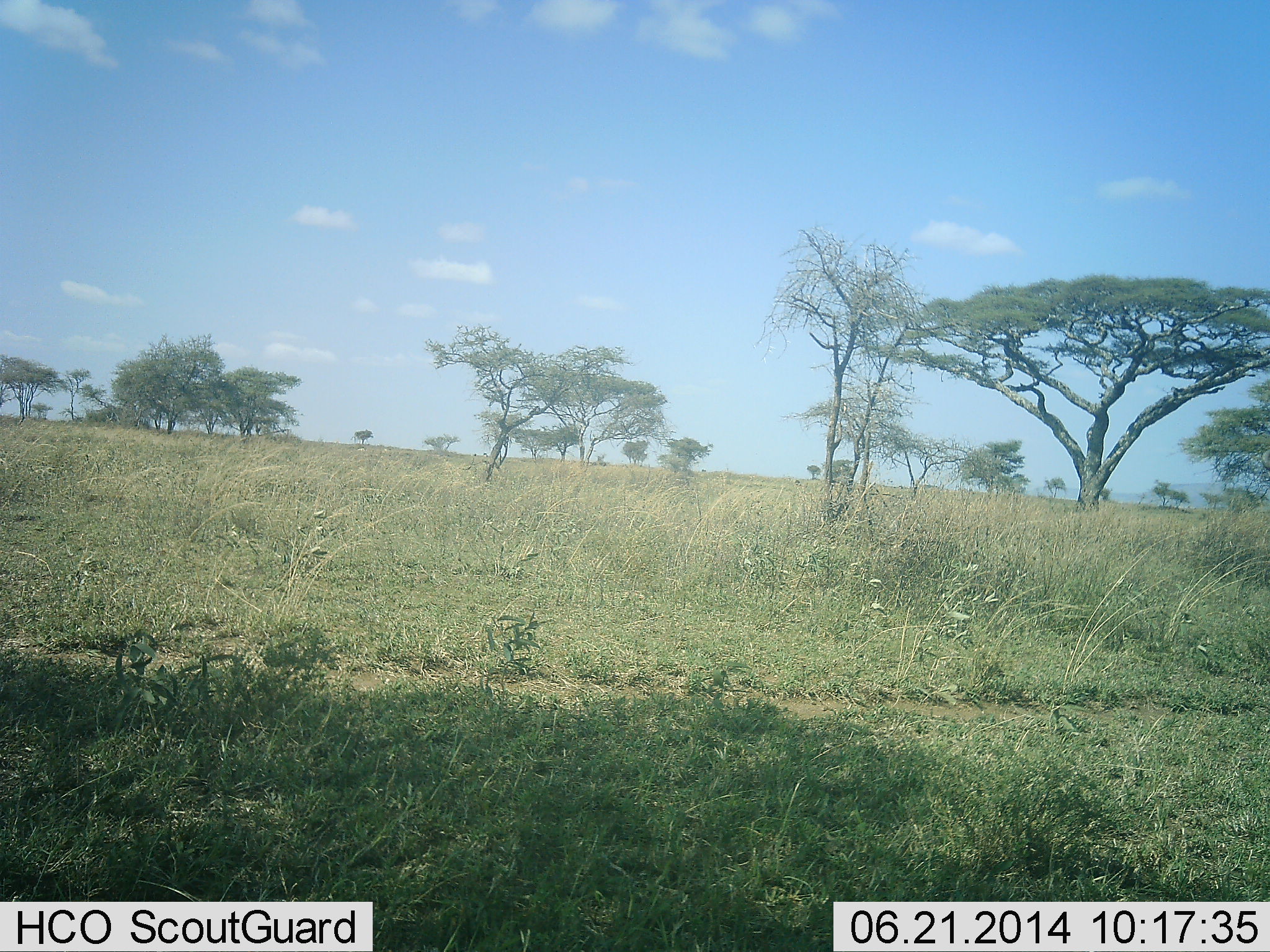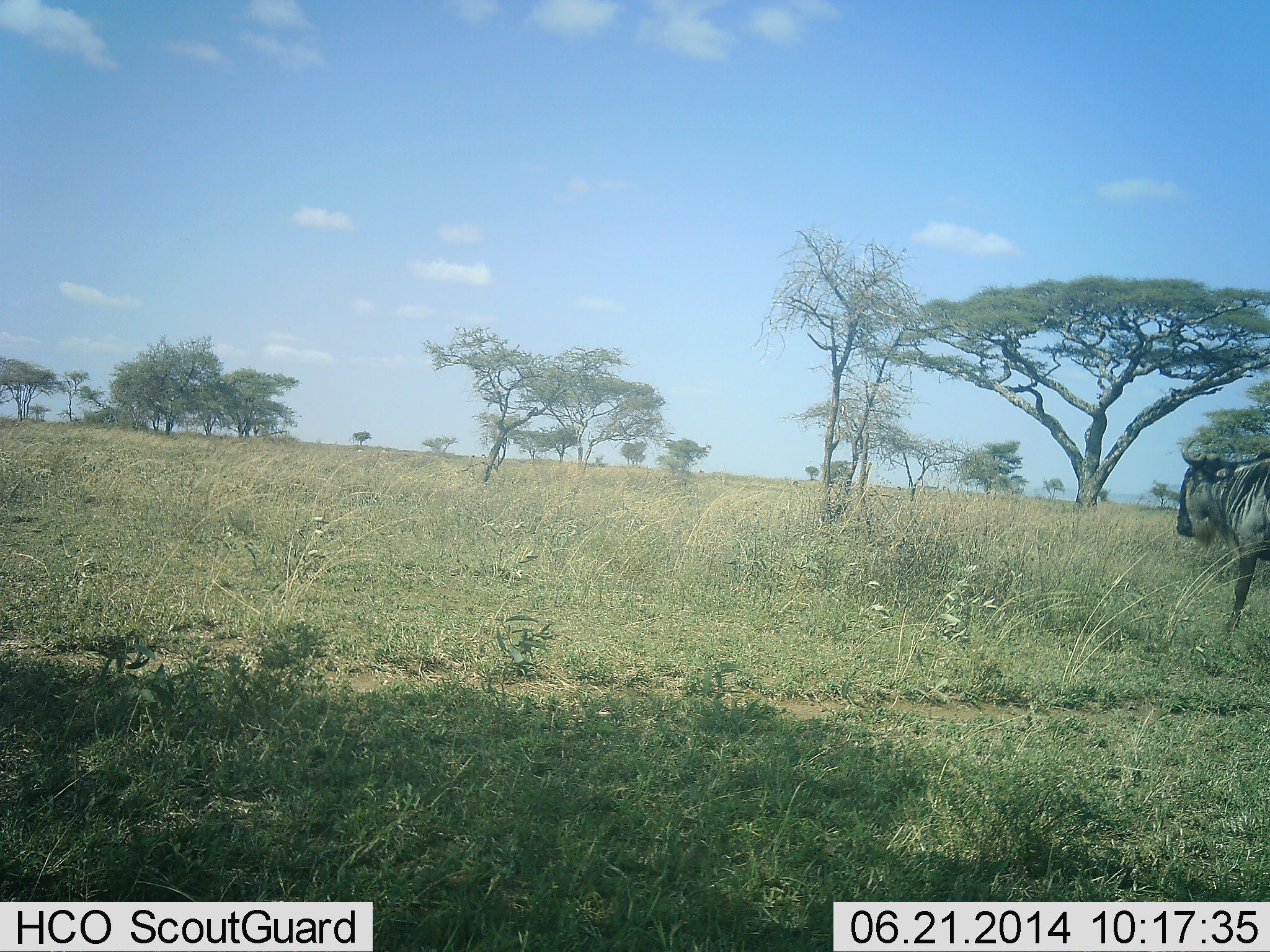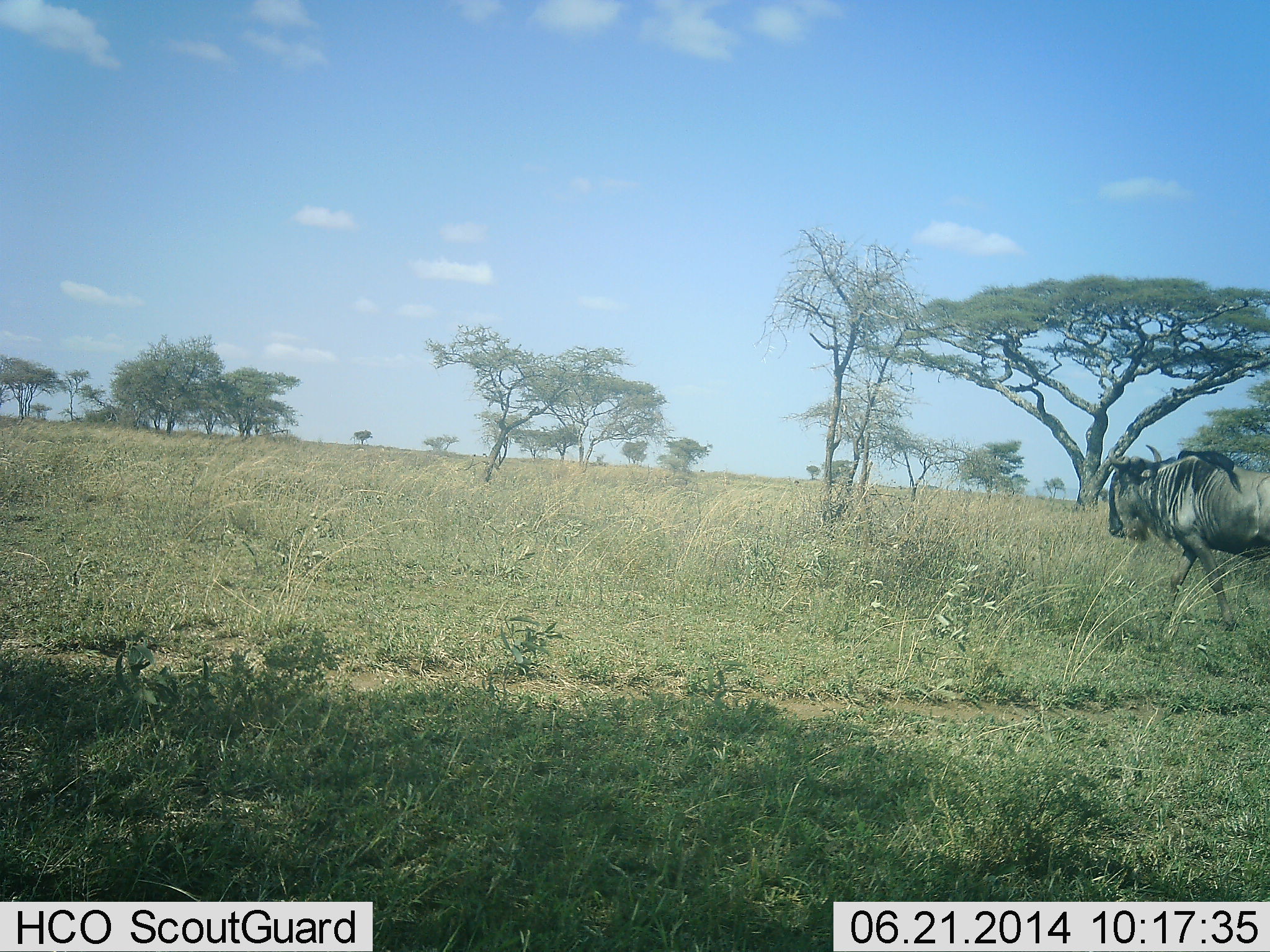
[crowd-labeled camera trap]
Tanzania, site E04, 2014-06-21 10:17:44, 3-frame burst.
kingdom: Animalia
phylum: Chordata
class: Mammalia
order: Artiodactyla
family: Bovidae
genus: Connochaetes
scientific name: Connochaetes taurinus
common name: blue wildebeest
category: wildebeest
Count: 1.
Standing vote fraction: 10%.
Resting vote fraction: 0%.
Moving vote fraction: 90%.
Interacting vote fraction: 0%.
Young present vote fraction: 0%.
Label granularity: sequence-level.